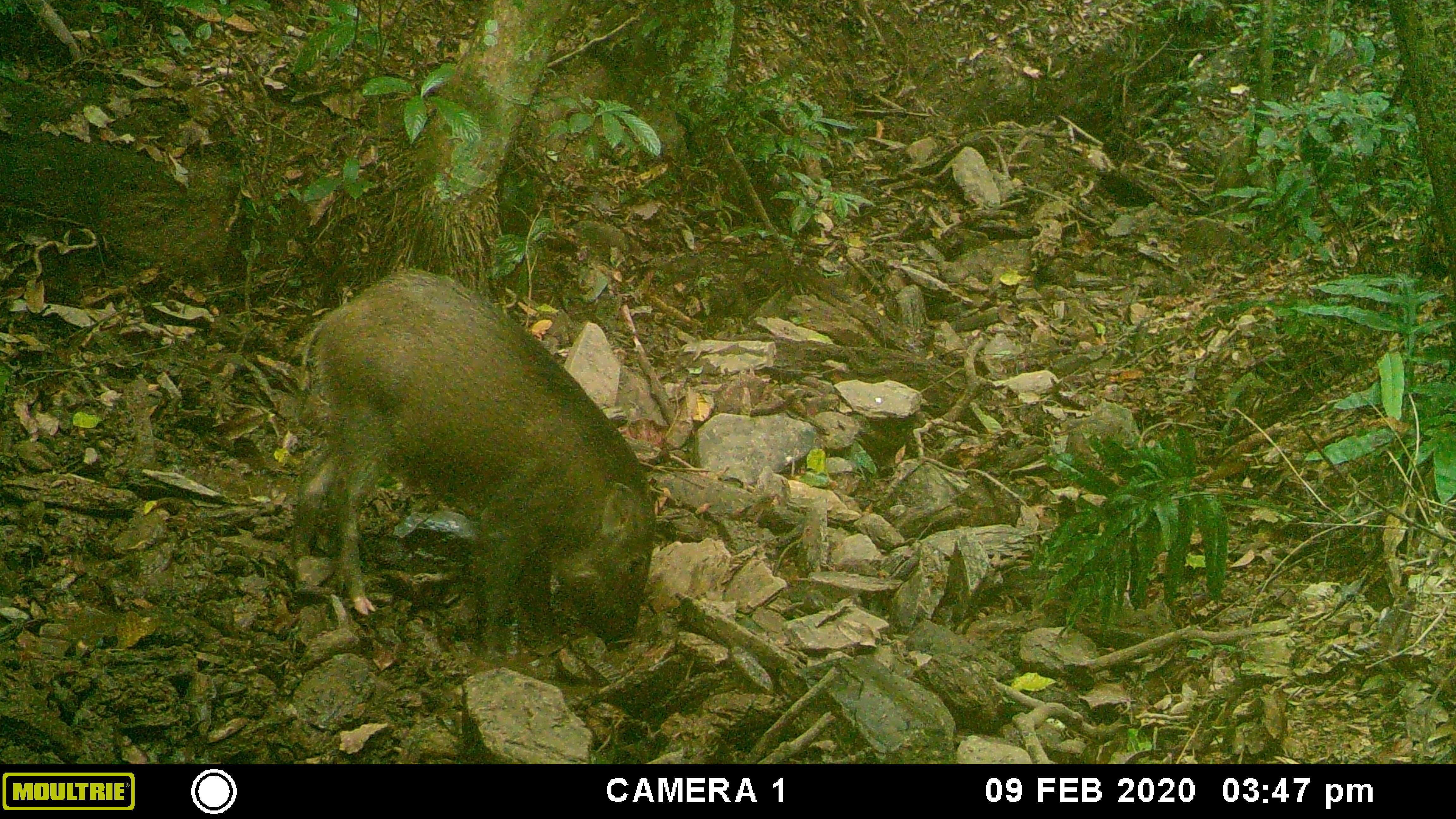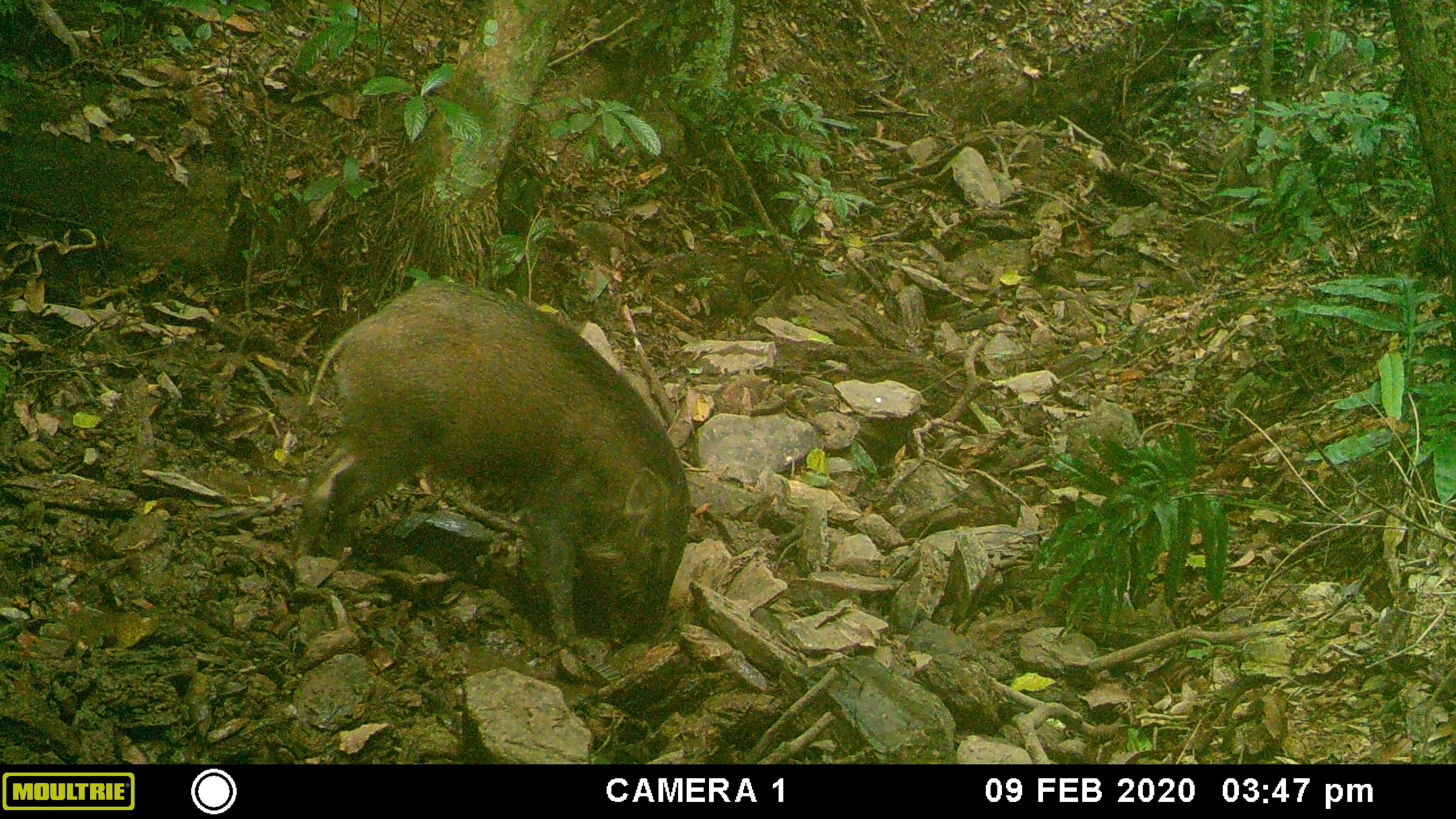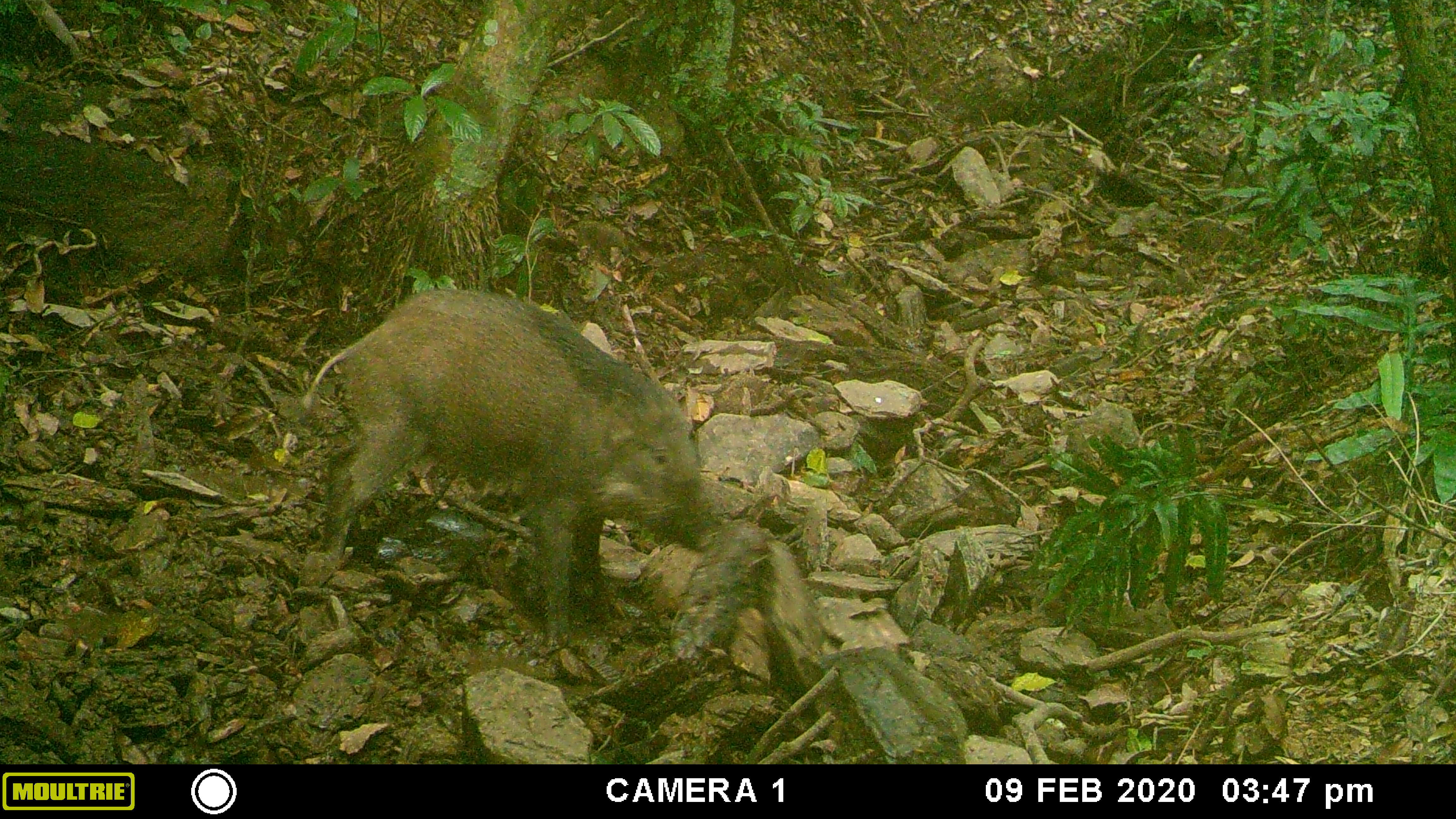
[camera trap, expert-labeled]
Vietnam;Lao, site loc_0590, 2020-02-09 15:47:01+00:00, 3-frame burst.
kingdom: Animalia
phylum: Chordata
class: Mammalia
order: Artiodactyla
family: Suidae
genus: Sus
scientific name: Sus scrofa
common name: eurasian wild pig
Eurasian wild pig (Sus scrofa). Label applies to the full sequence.